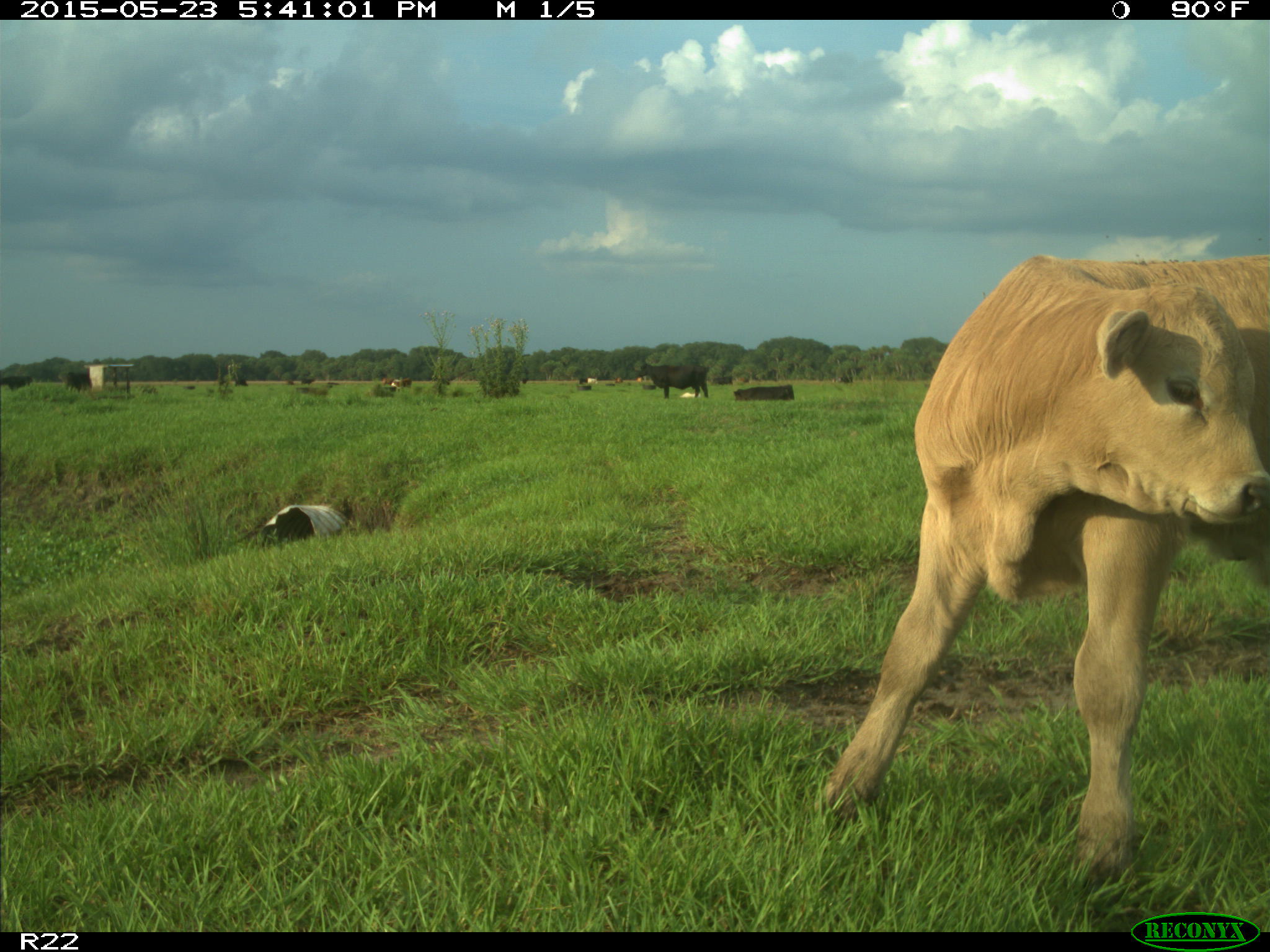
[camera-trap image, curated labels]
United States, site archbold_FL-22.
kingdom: Animalia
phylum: Chordata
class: Mammalia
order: Artiodactyla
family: Bovidae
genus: Bos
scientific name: Bos taurus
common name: domestic cow